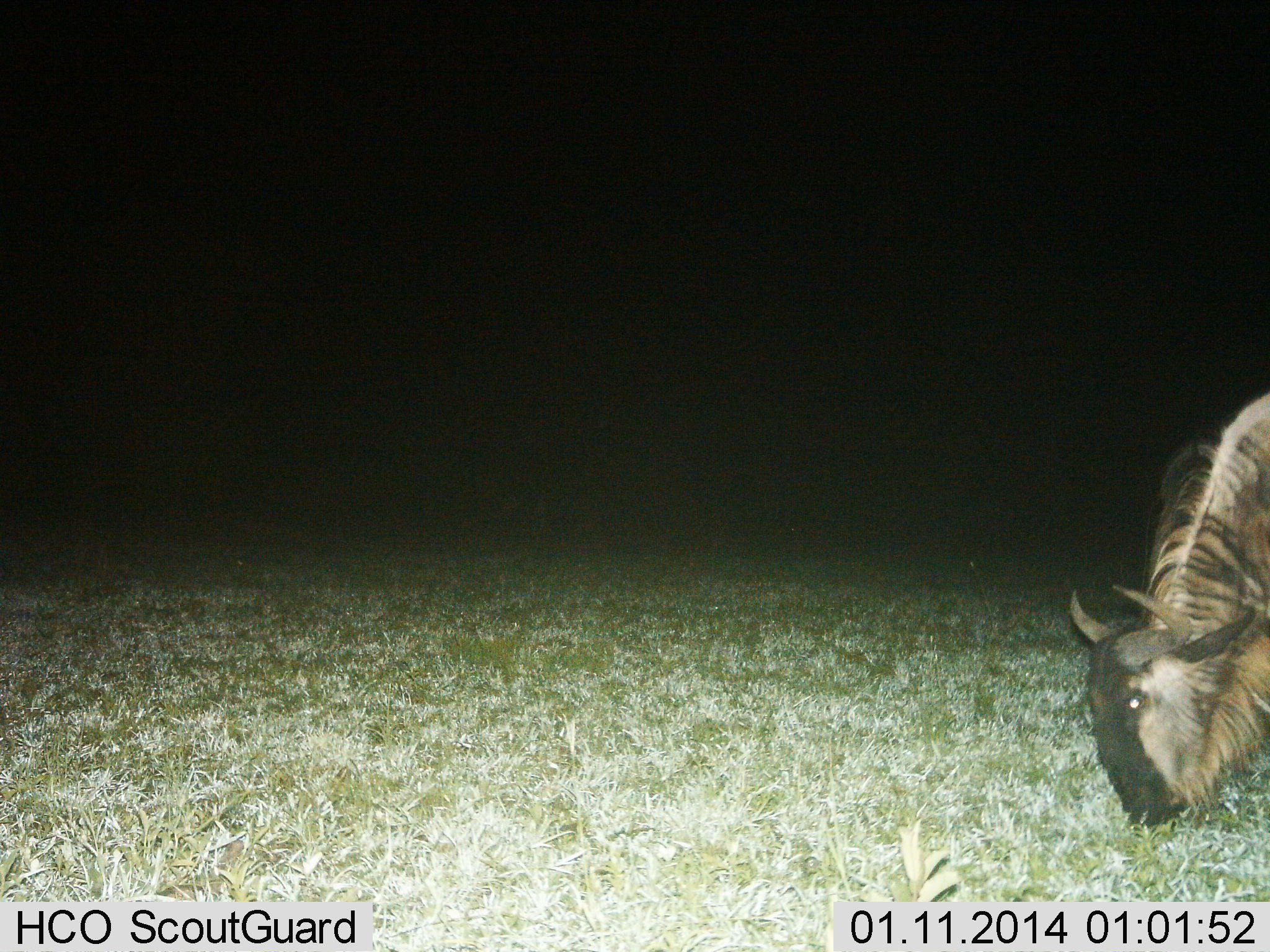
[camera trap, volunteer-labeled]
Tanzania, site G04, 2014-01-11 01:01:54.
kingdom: Animalia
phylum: Chordata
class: Mammalia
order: Artiodactyla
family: Bovidae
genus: Connochaetes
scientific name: Connochaetes taurinus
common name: blue wildebeest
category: wildebeest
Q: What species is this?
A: Wildebeest (blue wildebeest) (Connochaetes taurinus).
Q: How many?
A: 1.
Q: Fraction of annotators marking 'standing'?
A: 0%.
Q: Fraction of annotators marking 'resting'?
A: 0%.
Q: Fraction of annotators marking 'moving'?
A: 0%.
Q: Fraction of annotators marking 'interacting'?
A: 0%.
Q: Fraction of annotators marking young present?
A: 0%.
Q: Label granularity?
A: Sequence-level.